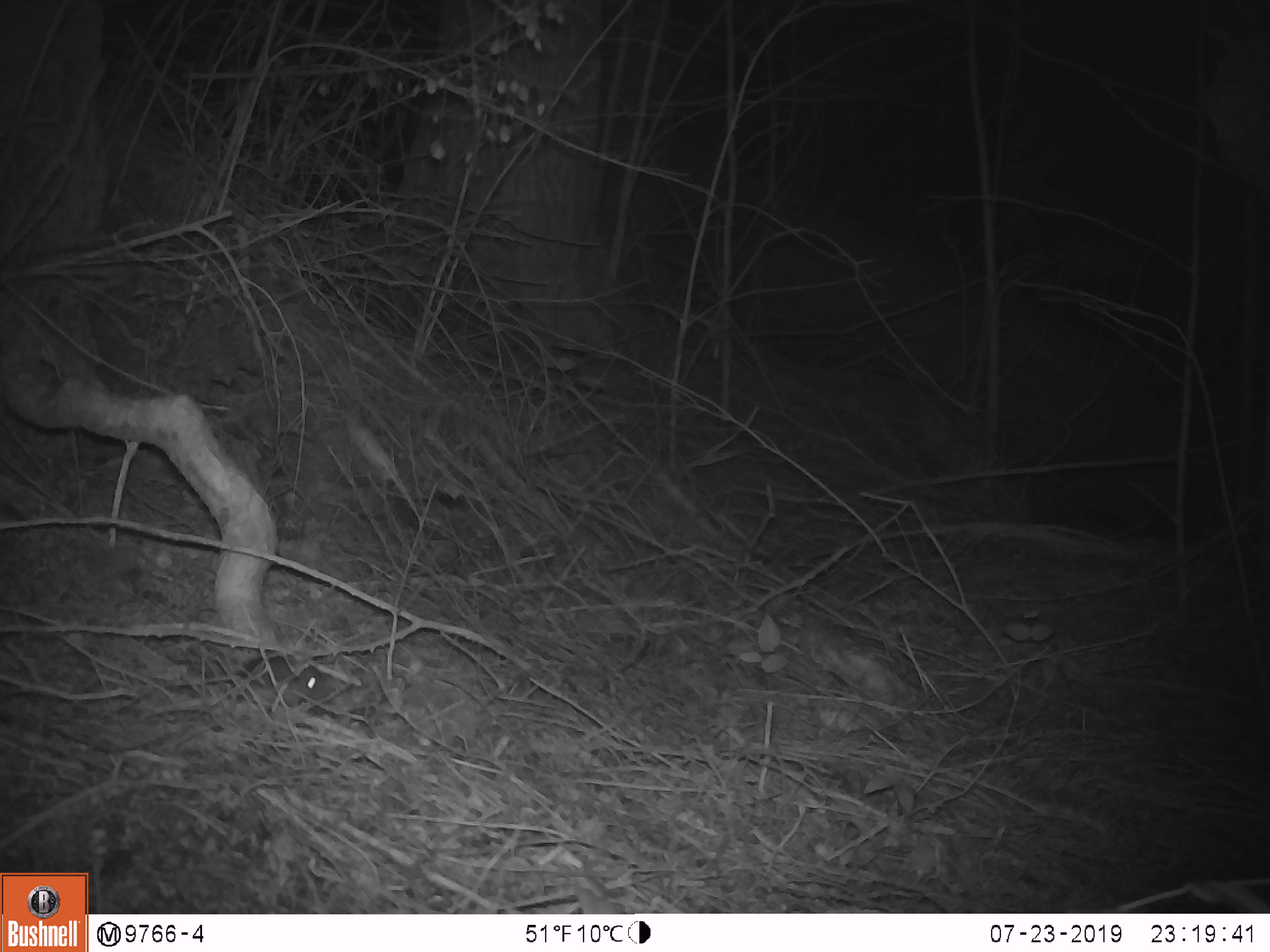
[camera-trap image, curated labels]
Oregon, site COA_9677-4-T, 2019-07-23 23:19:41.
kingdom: Animalia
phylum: Chordata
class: Mammalia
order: Rodentia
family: Cricetidae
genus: Neotoma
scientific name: Neotoma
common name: woodrats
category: neotoma species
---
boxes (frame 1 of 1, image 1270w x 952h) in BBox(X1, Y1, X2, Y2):
neotoma species: BBox(212, 639, 344, 708)